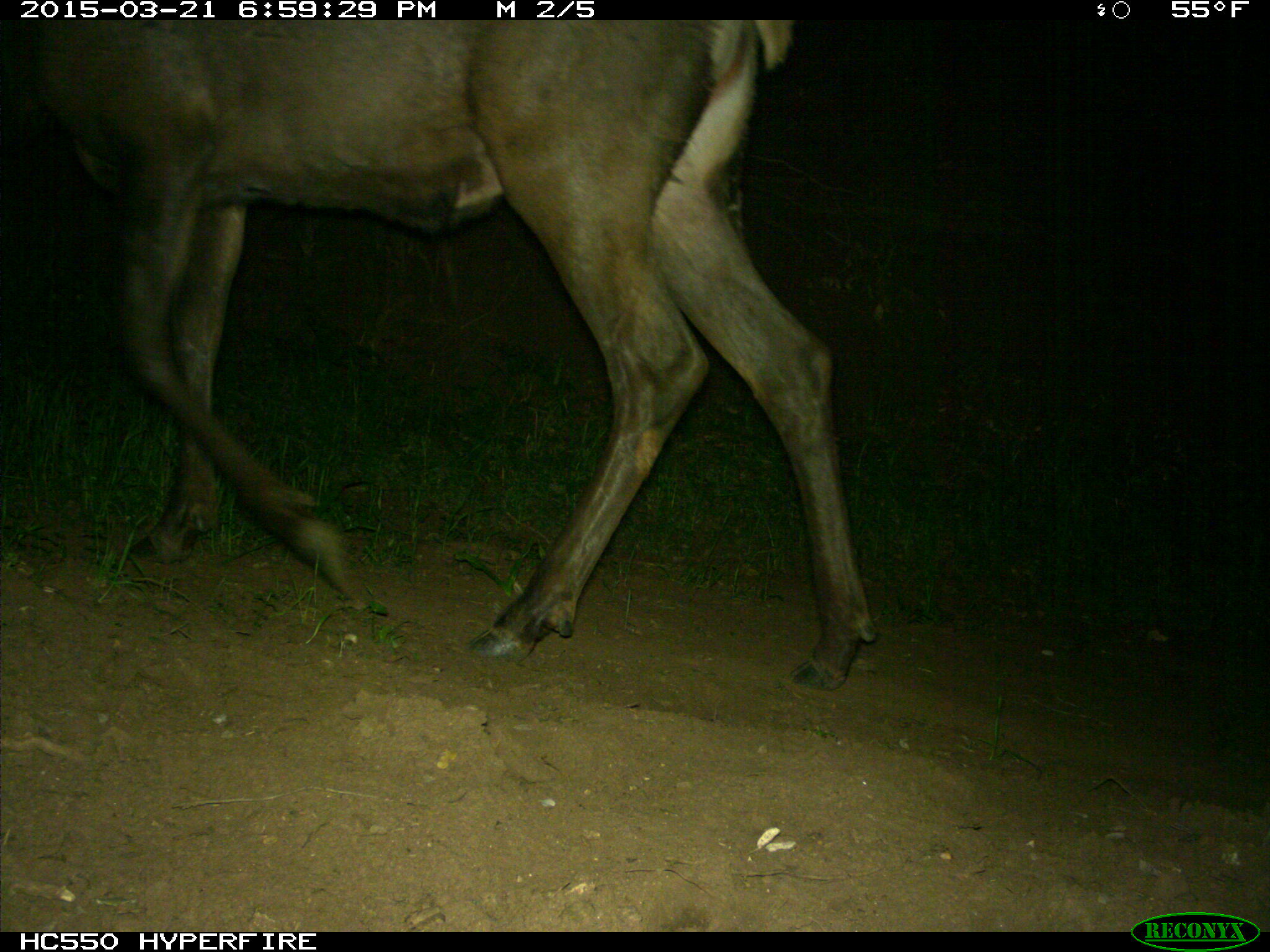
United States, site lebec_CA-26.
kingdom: Animalia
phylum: Chordata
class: Mammalia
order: Artiodactyla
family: Cervidae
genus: Cervus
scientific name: Cervus canadensis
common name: elk